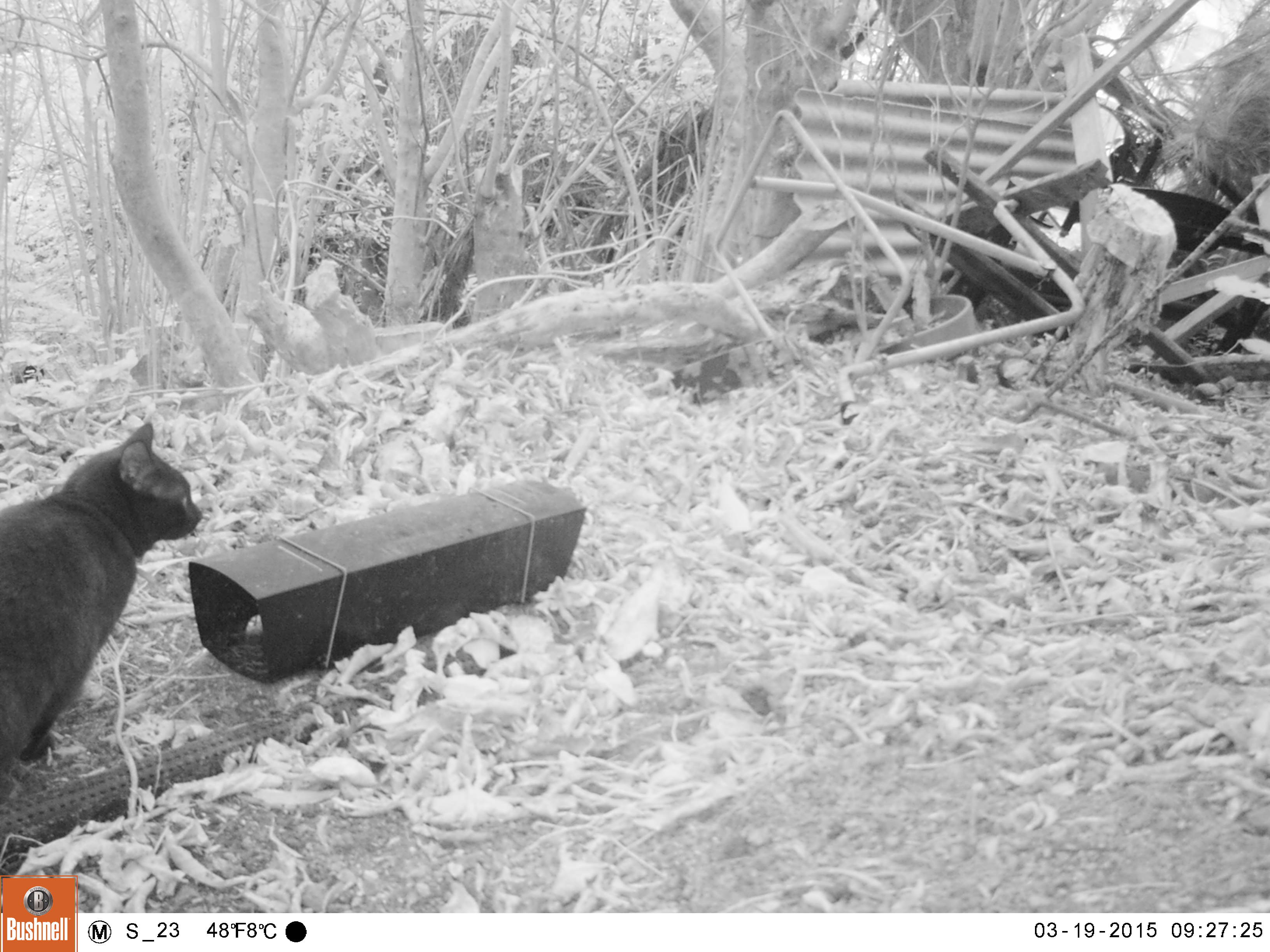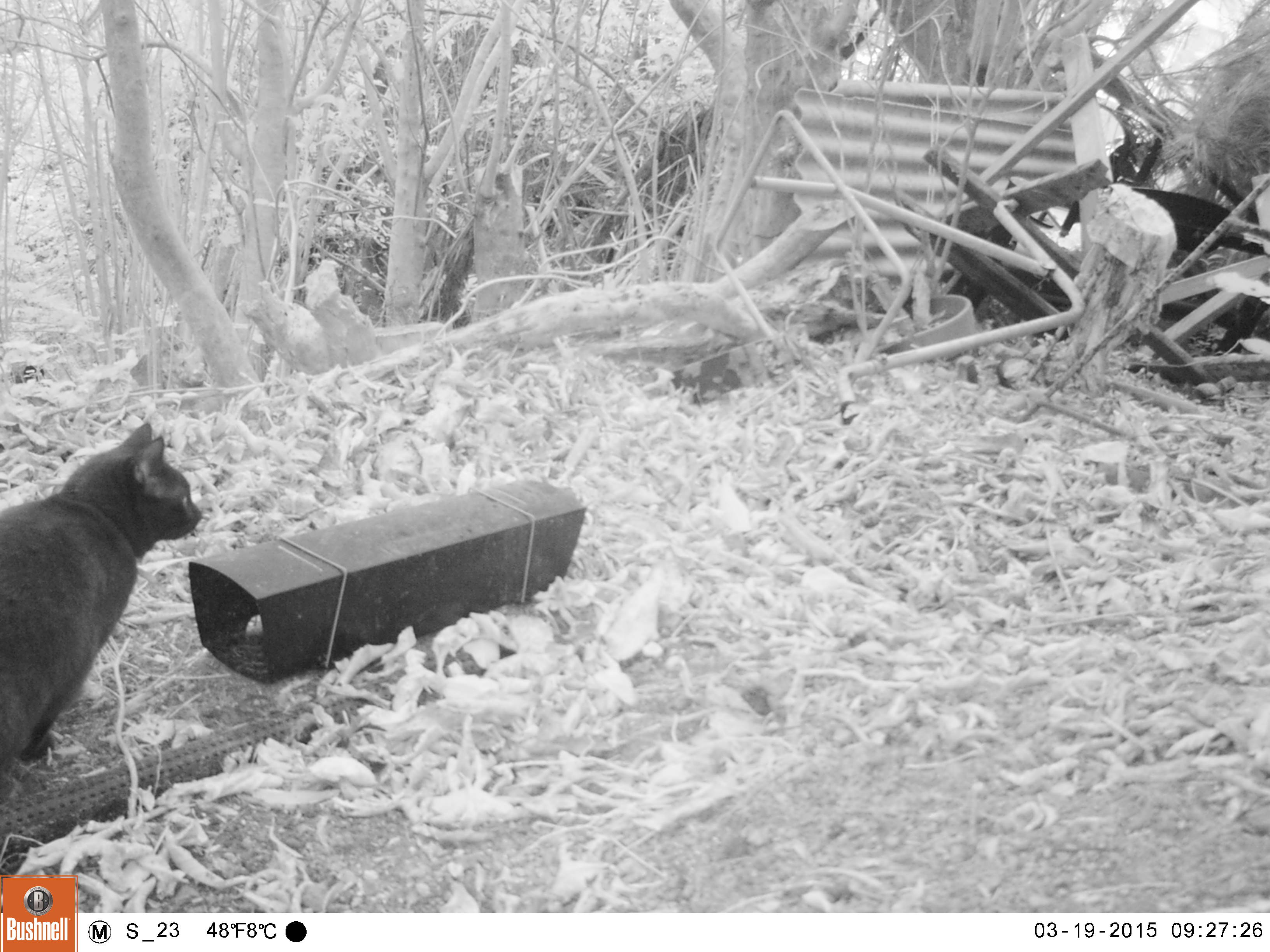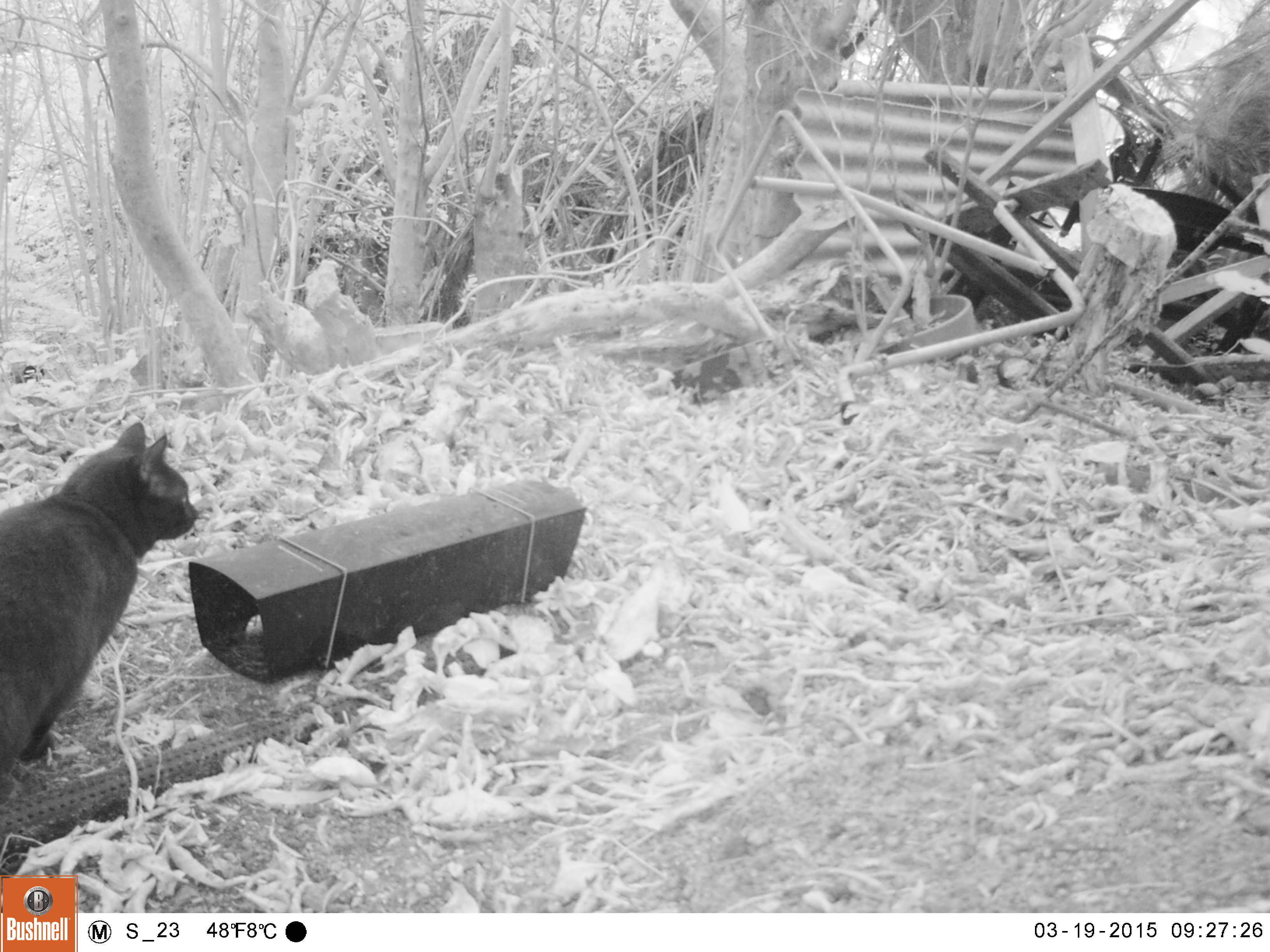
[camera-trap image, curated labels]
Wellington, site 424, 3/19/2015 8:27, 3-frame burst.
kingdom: Animalia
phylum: Chordata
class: Mammalia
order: Carnivora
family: Felidae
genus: Felis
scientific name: Felis catus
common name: cat